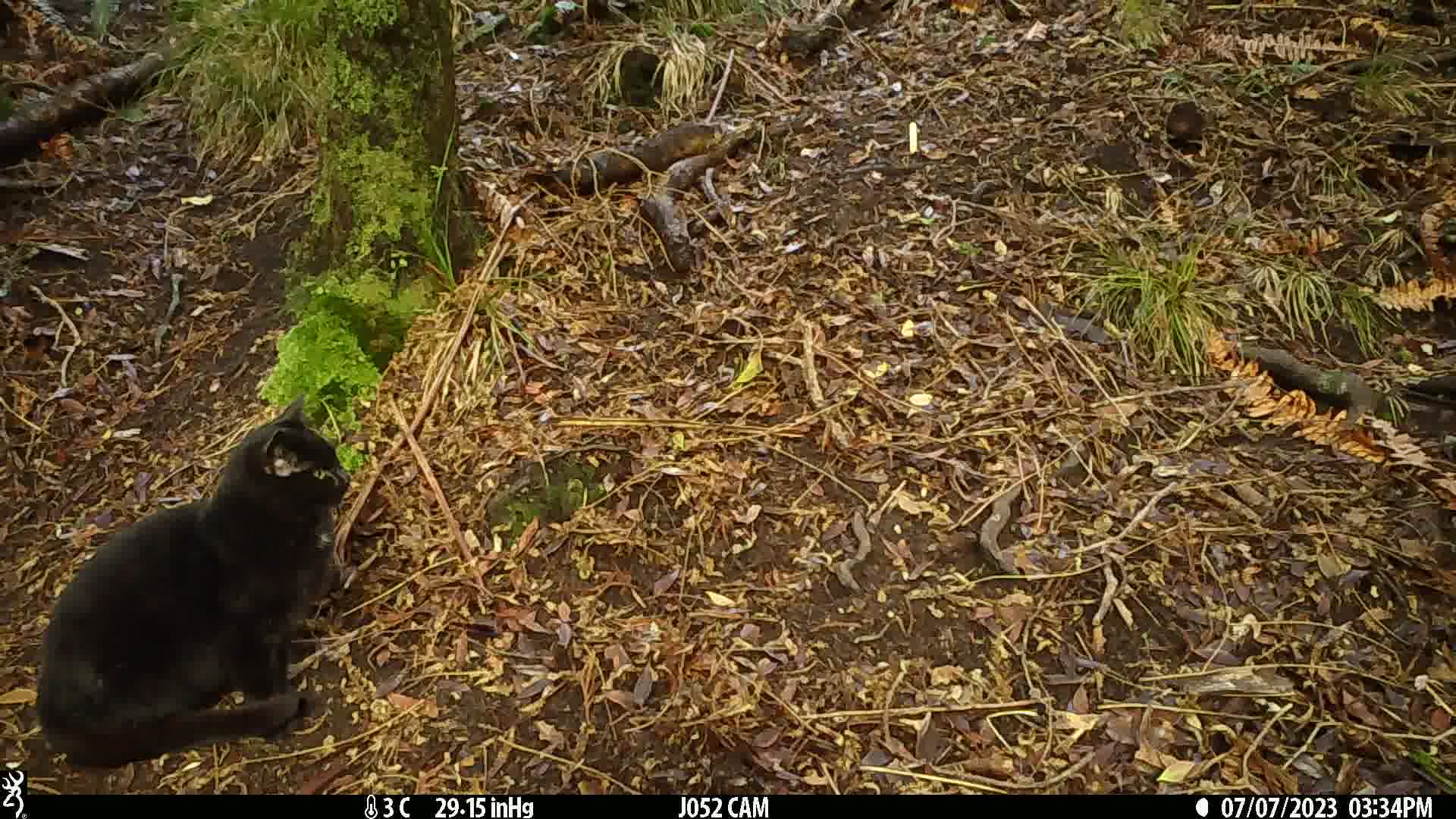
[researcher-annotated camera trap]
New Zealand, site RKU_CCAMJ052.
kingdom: Animalia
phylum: Chordata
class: Mammalia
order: Carnivora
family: Felidae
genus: Felis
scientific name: Felis catus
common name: domestic cat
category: cat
Cat (domestic cat) (Felis catus).